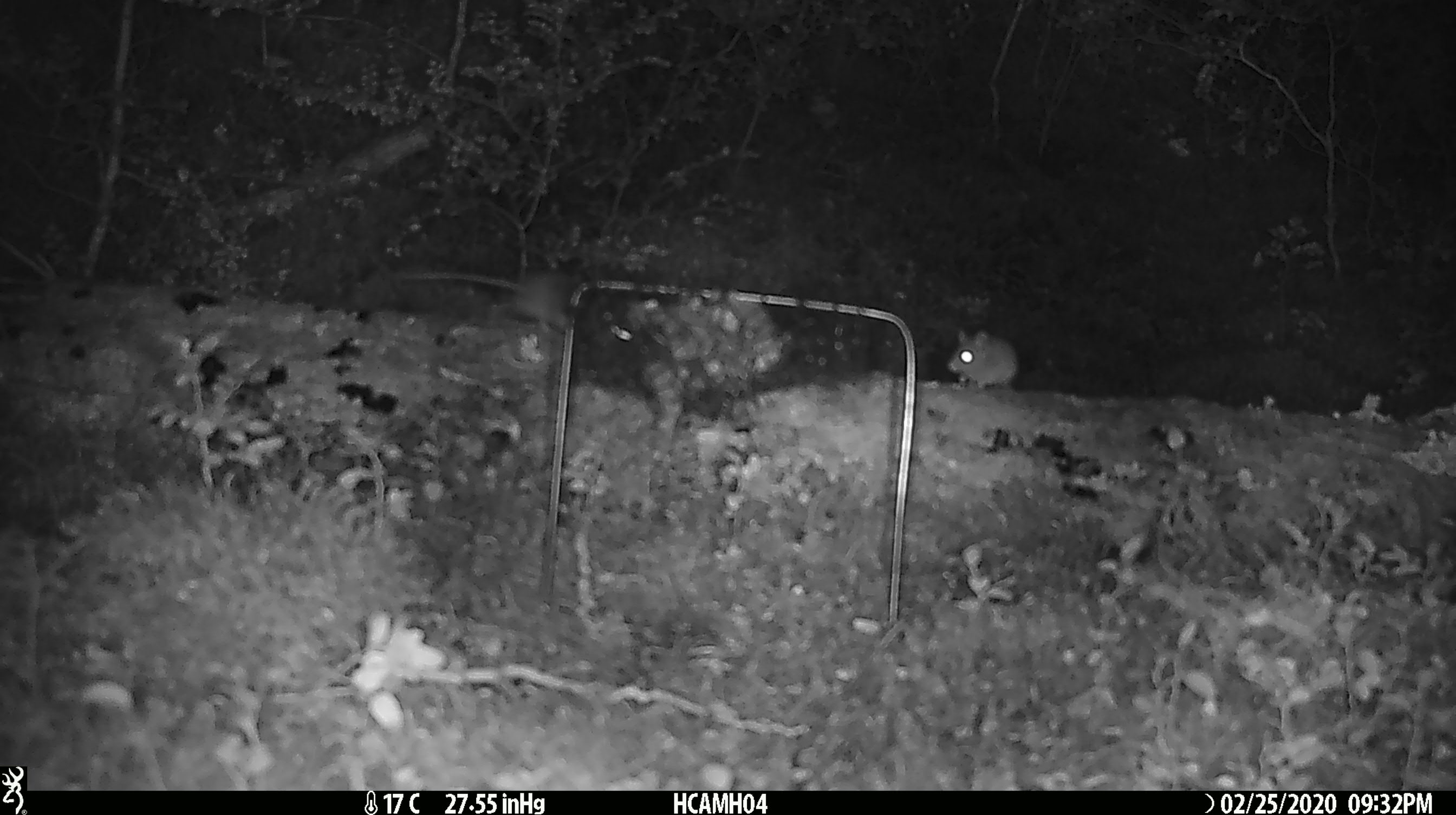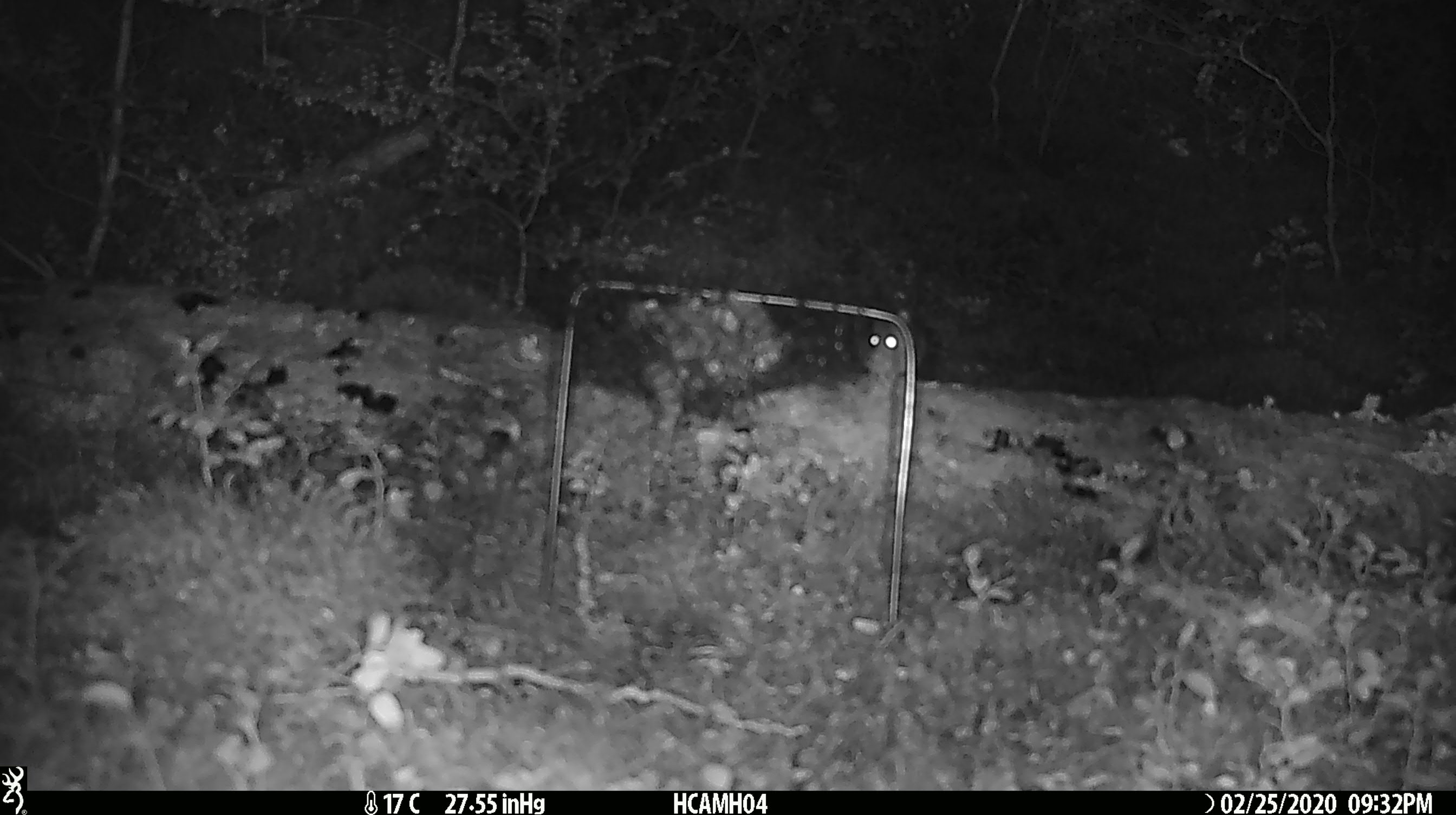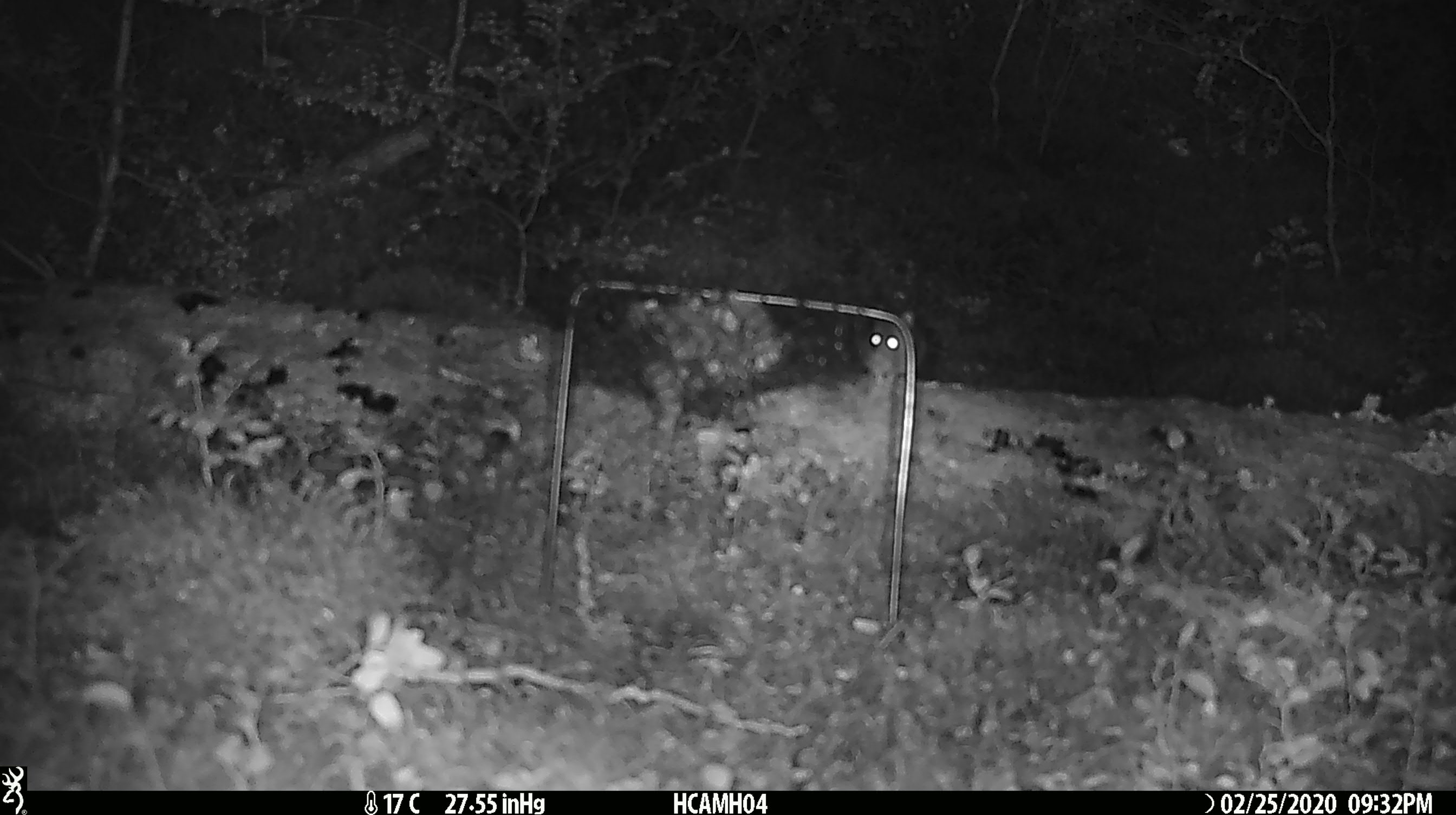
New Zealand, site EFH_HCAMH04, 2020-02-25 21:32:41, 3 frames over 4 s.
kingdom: Animalia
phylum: Chordata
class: Mammalia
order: Rodentia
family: Muridae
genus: Mus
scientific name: Mus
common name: mouse